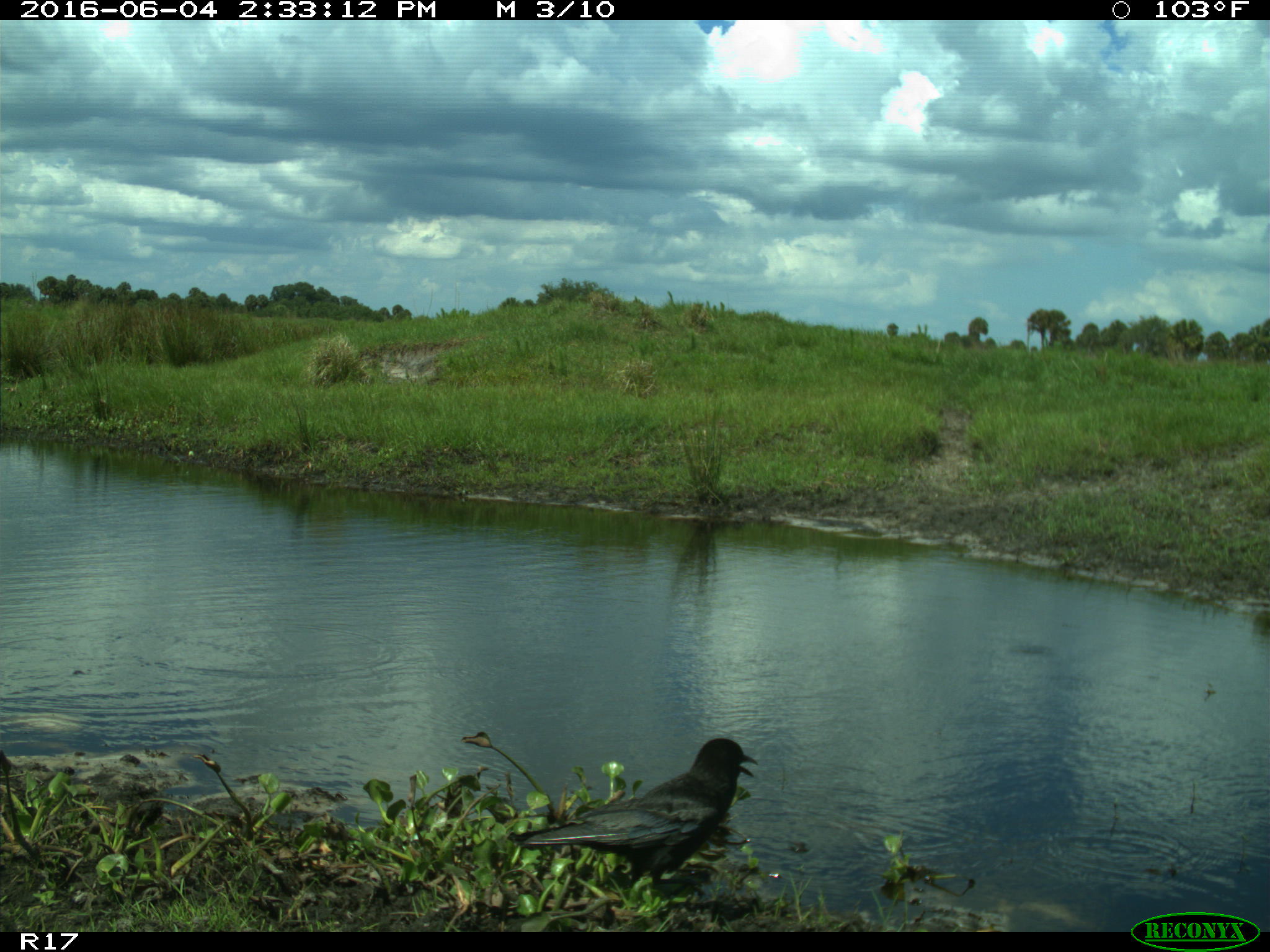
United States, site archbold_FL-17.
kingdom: Animalia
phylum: Chordata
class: Aves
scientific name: Aves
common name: birds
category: unidentified bird